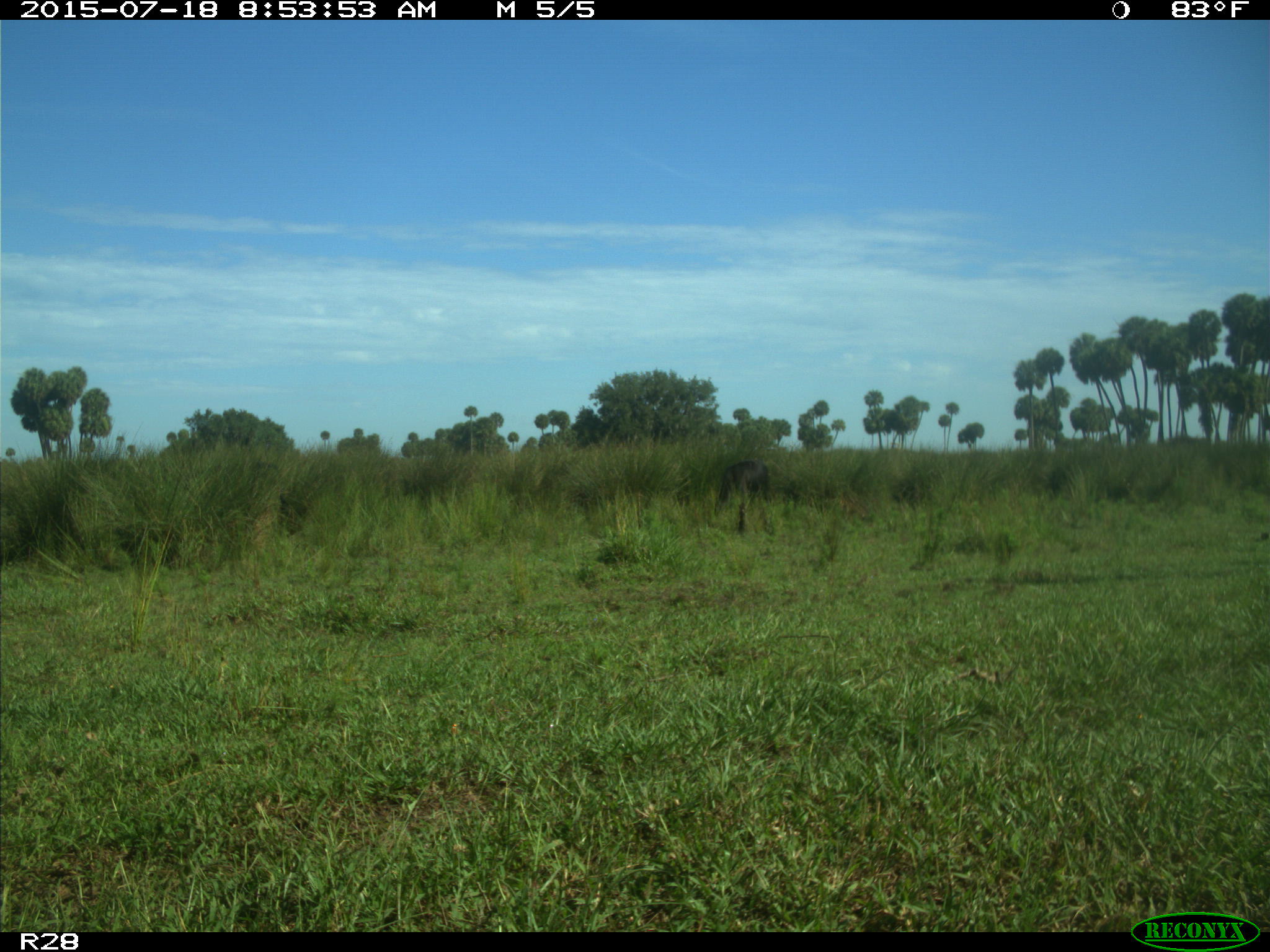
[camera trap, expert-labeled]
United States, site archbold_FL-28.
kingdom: Animalia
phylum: Chordata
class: Mammalia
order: Artiodactyla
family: Bovidae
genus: Bos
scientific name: Bos taurus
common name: domestic cow